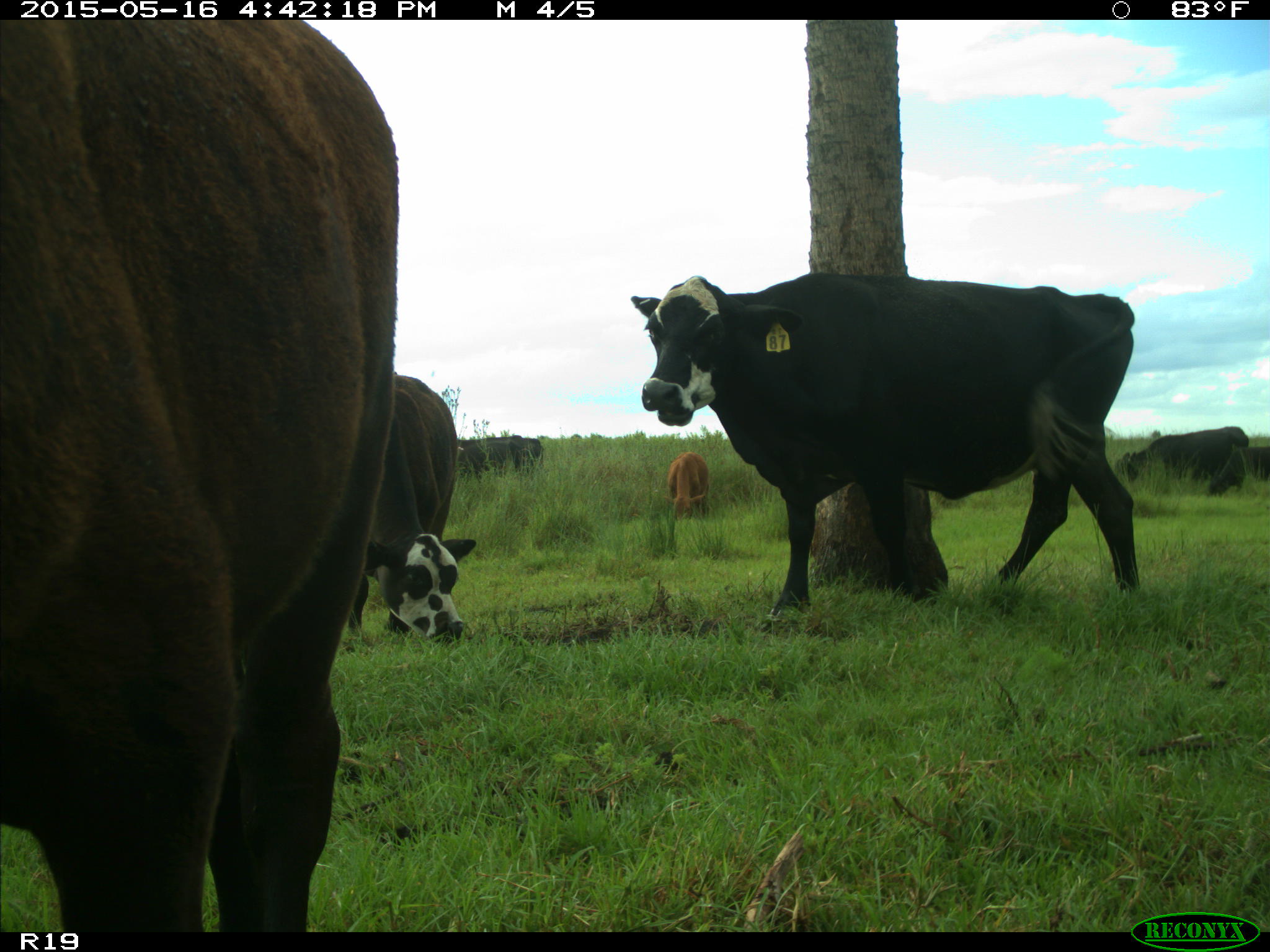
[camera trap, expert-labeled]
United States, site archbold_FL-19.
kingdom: Animalia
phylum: Chordata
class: Mammalia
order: Artiodactyla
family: Bovidae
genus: Bos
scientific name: Bos taurus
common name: domestic cow